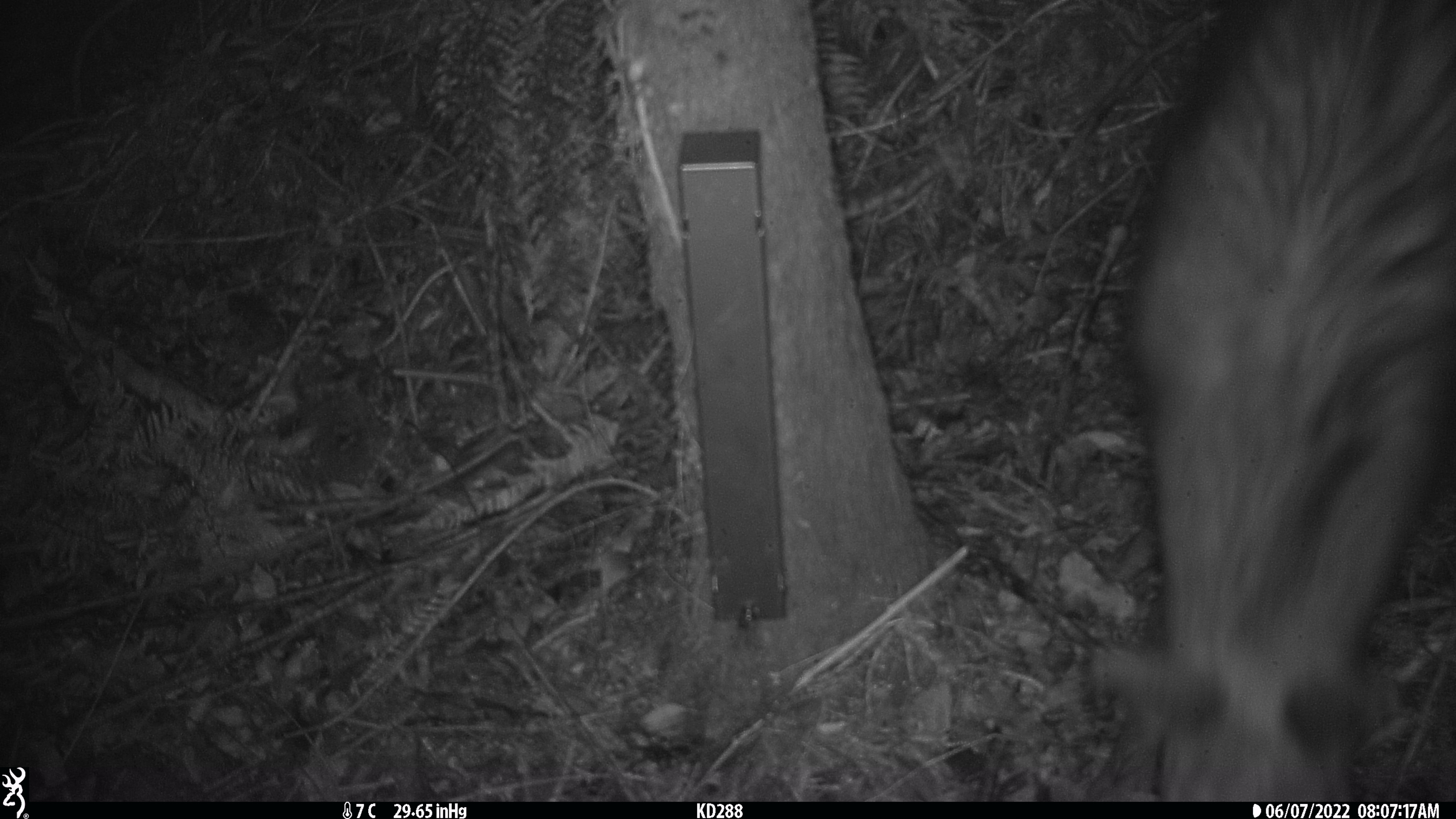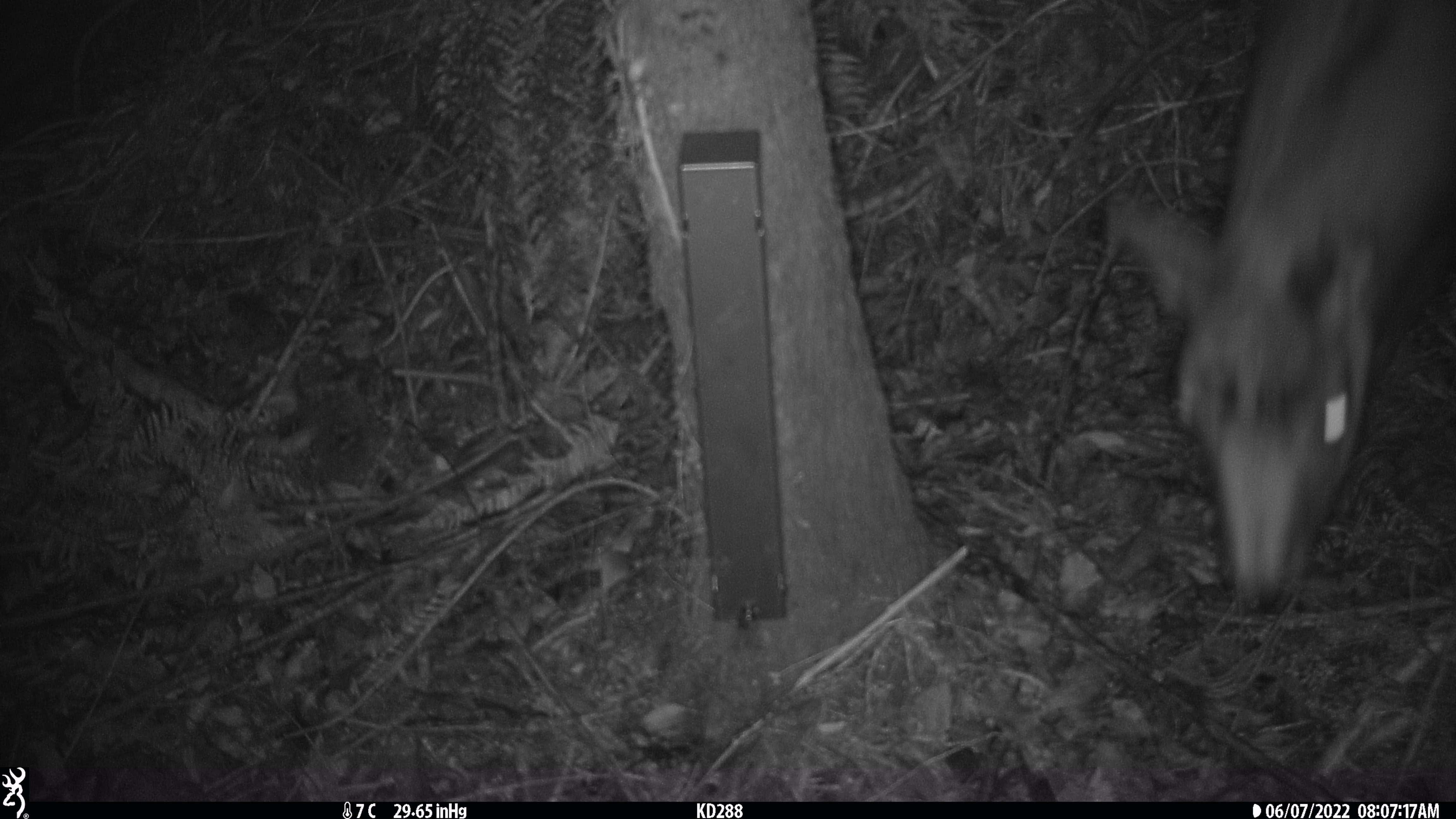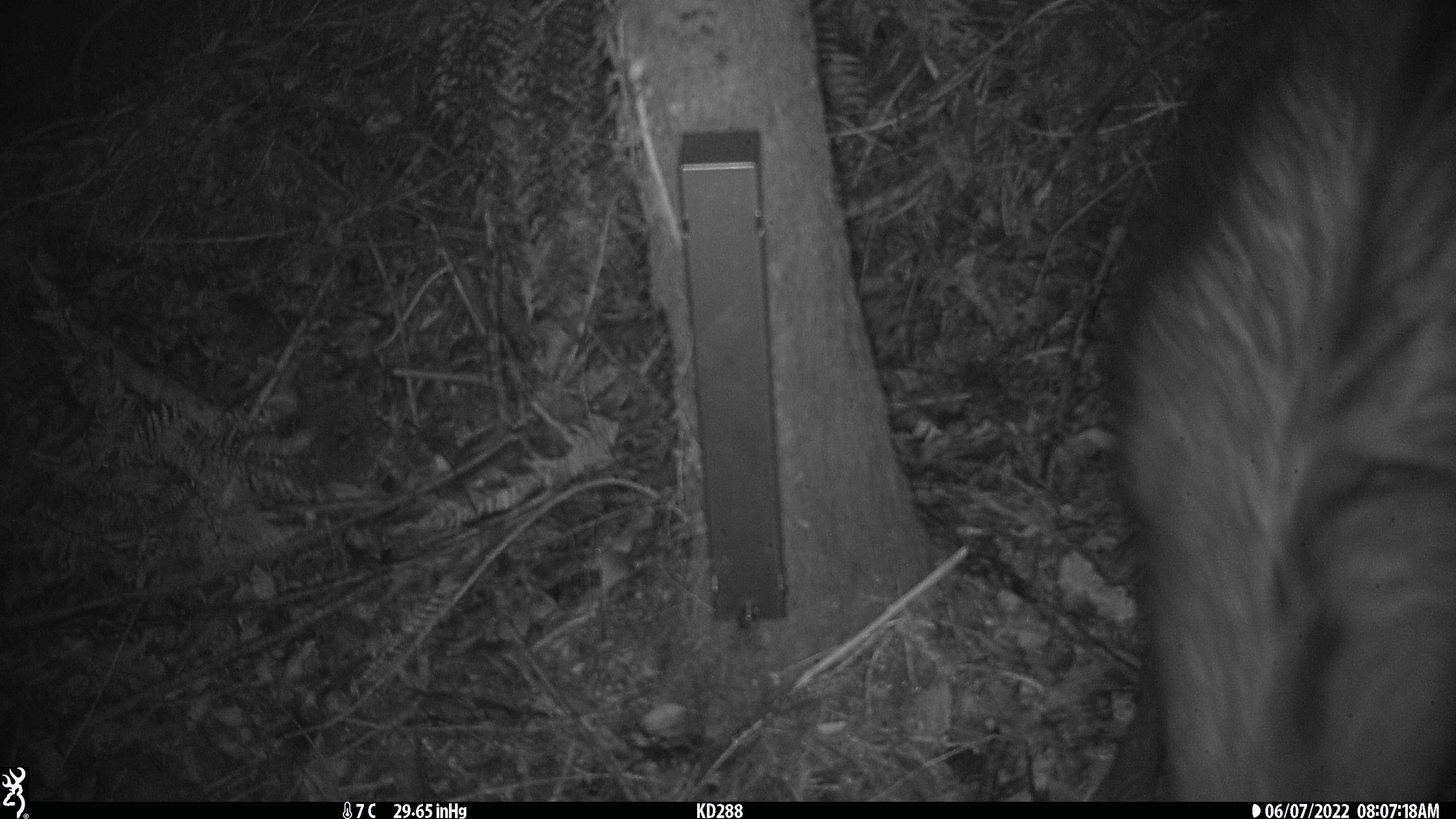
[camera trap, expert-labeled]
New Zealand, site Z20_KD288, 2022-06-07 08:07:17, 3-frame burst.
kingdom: Animalia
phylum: Chordata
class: Mammalia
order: Artiodactyla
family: Bovidae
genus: Rupicapra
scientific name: Rupicapra rupicapra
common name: alpine chamois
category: chamois